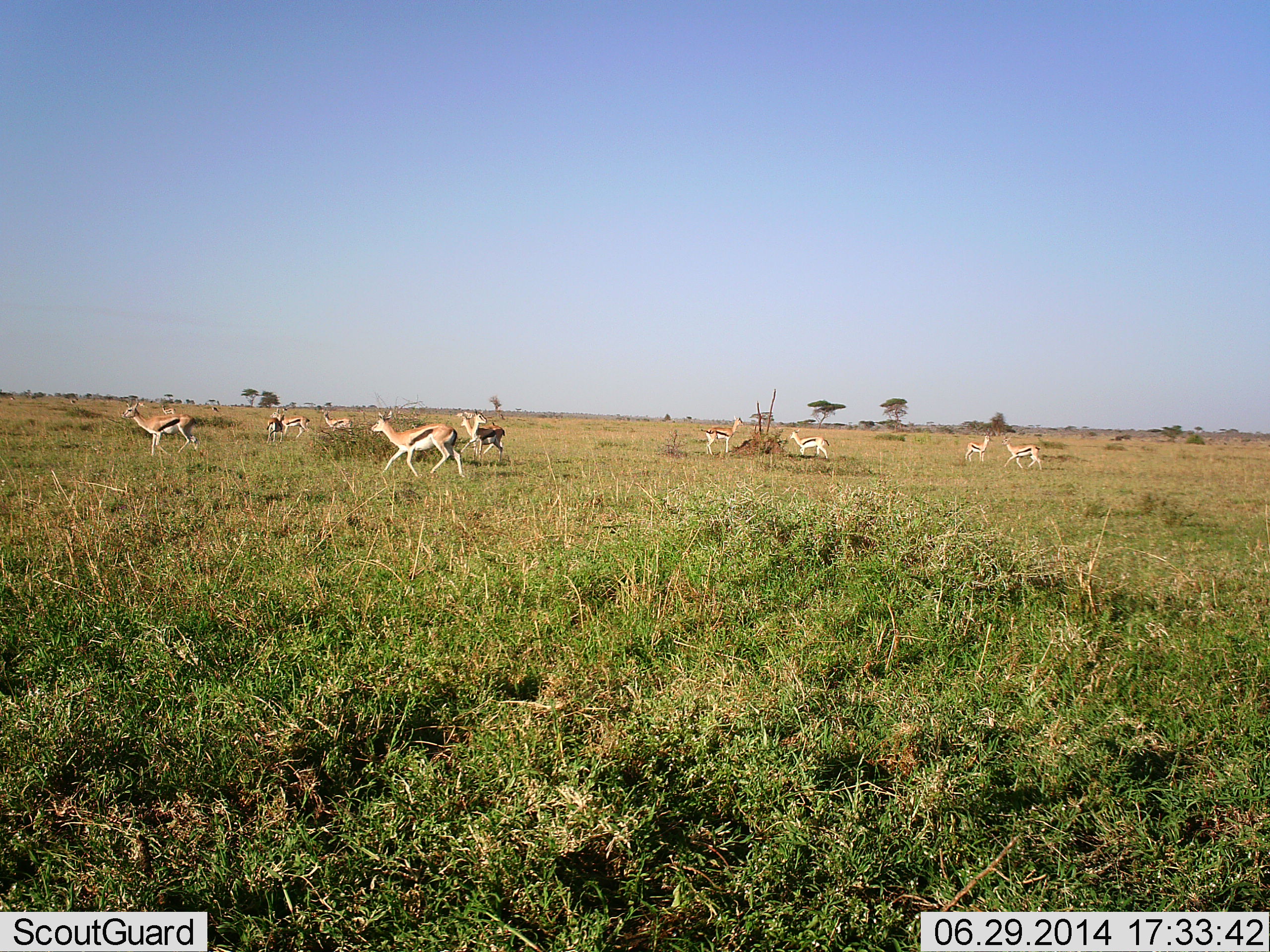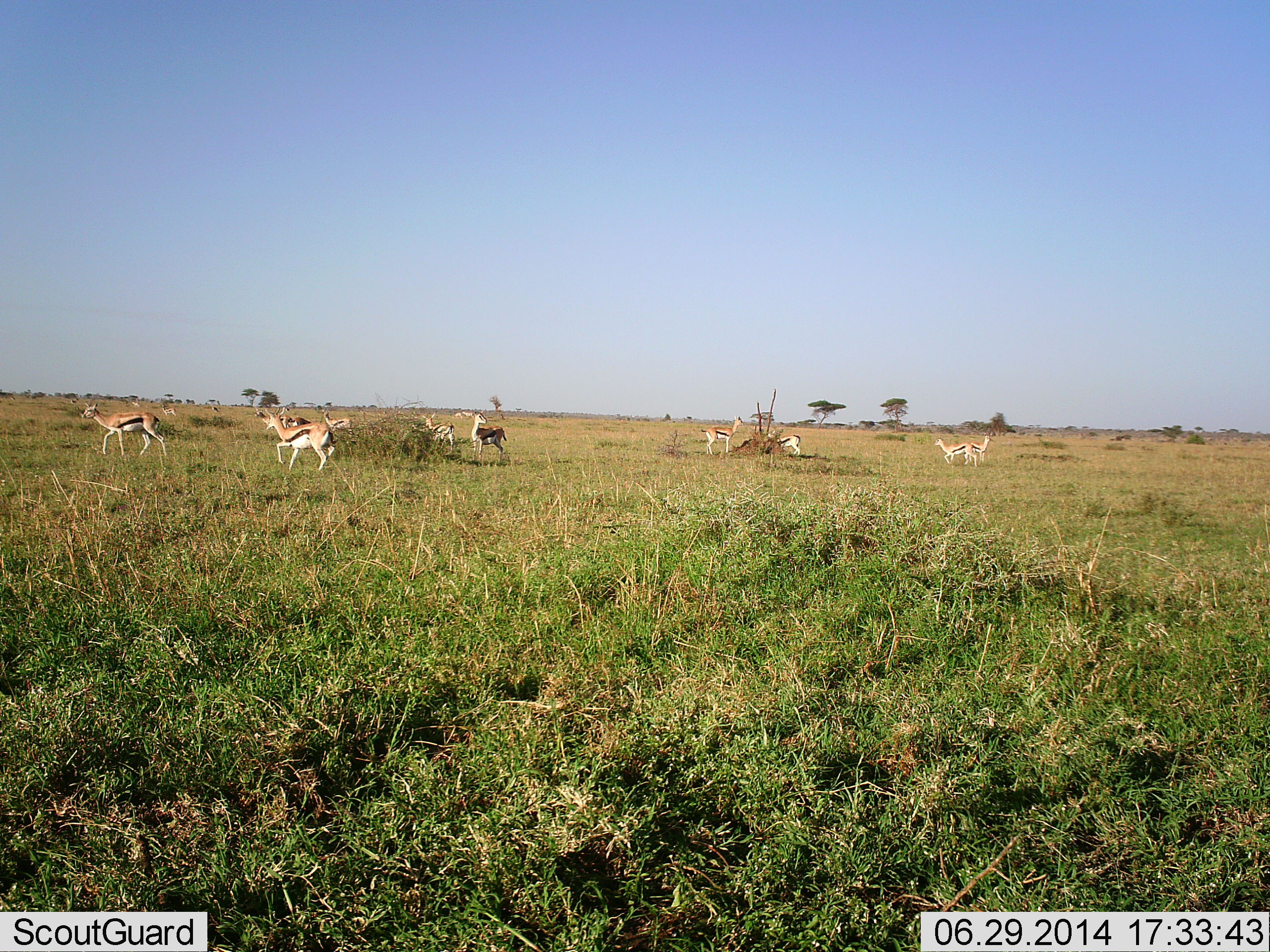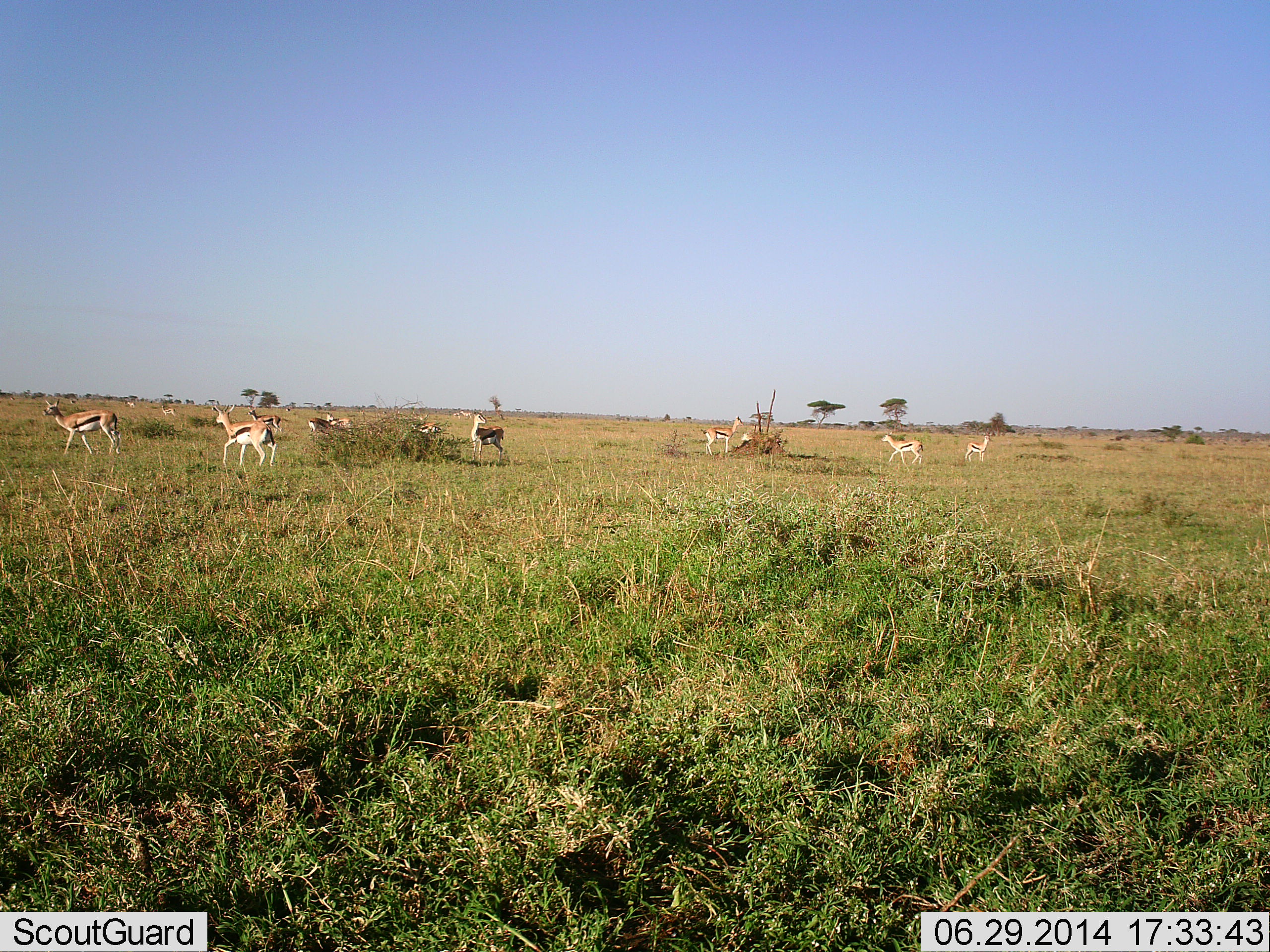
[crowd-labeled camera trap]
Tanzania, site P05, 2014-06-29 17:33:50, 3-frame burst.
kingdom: Animalia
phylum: Chordata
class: Mammalia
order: Artiodactyla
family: Bovidae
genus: Eudorcas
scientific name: Eudorcas thomsonii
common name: thomson's gazelle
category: gazellethomsons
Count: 11-50.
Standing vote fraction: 40%.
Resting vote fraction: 0%.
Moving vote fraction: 100%.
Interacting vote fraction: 0%.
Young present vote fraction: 0%.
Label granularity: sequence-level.